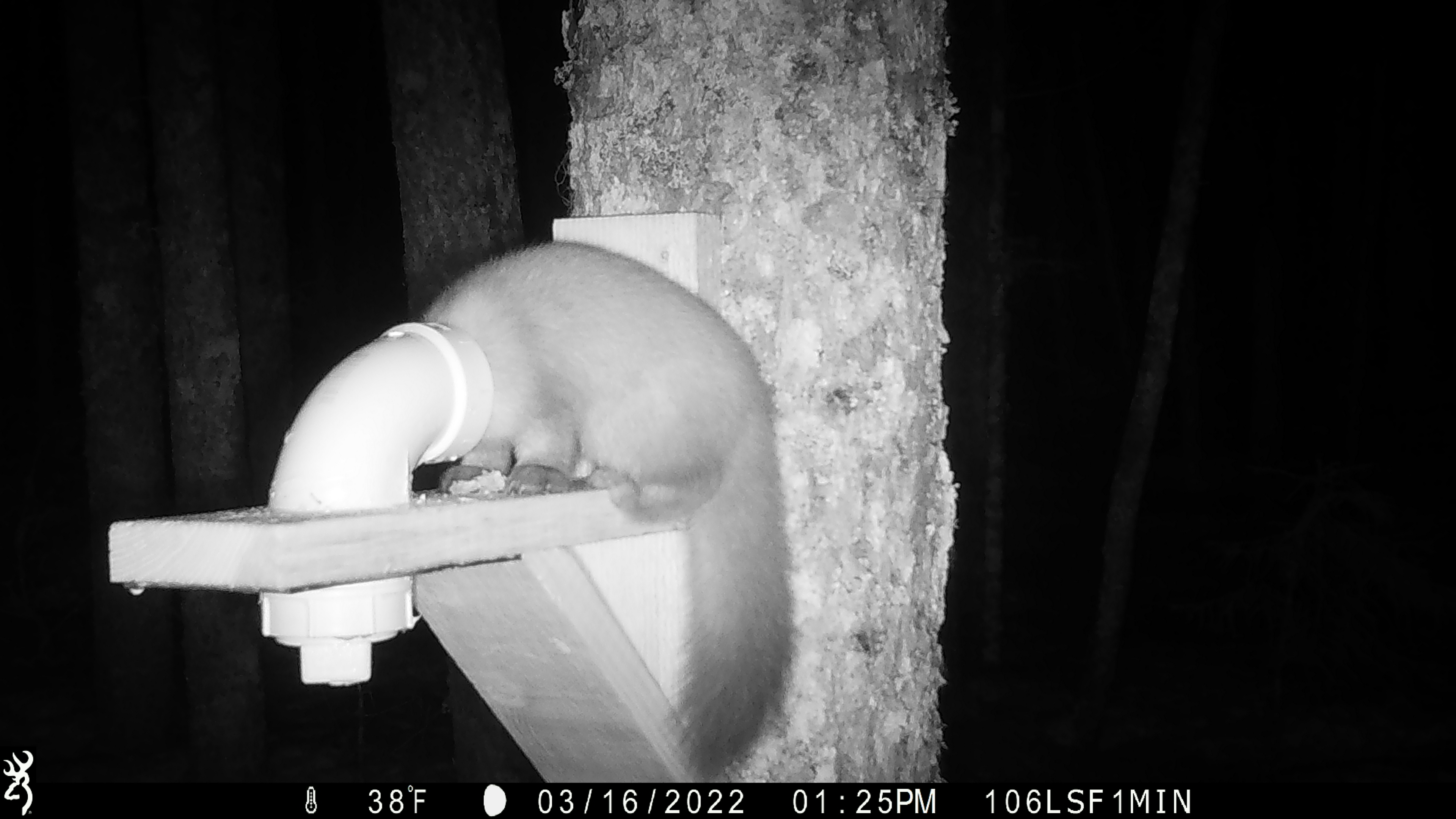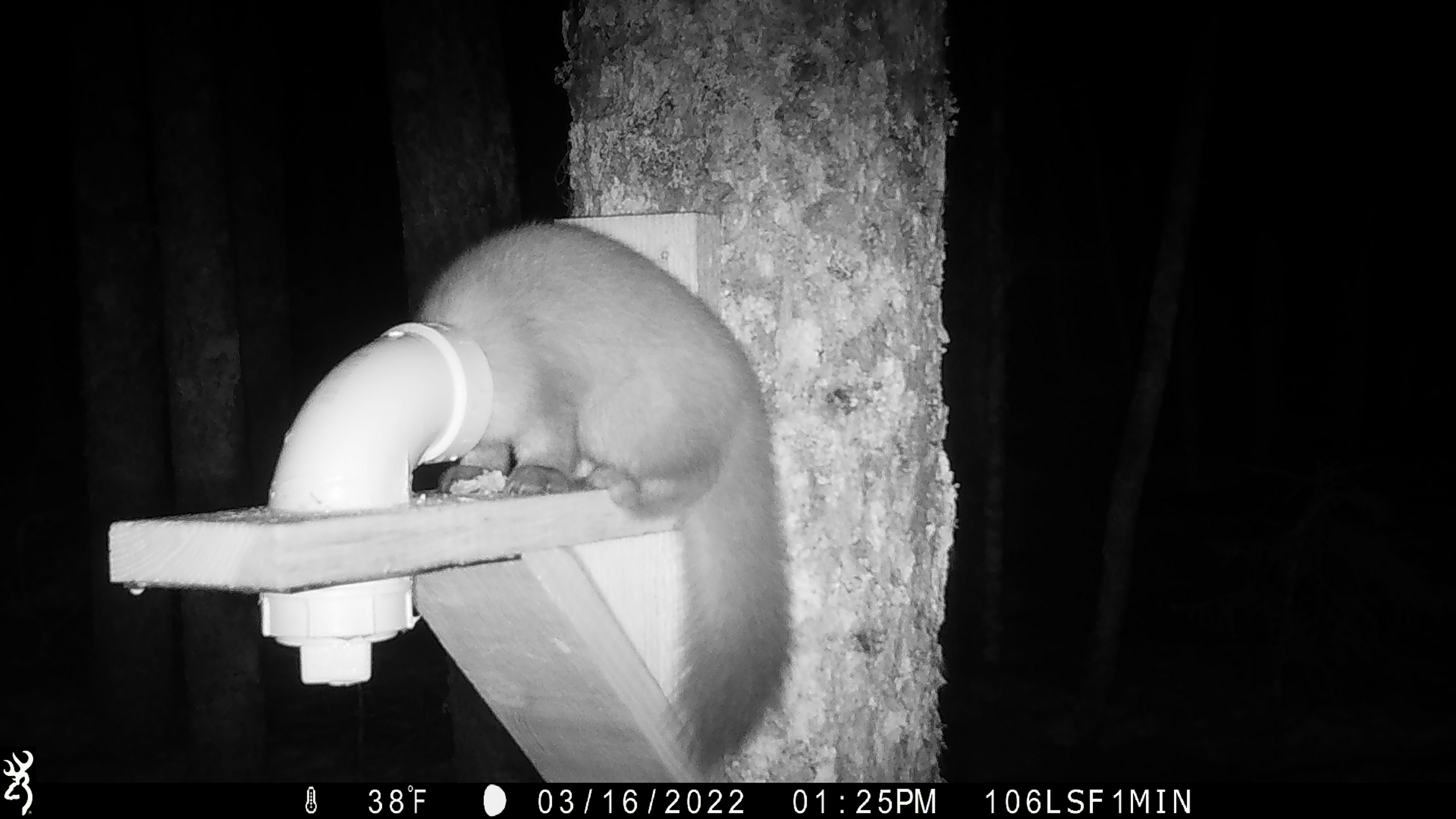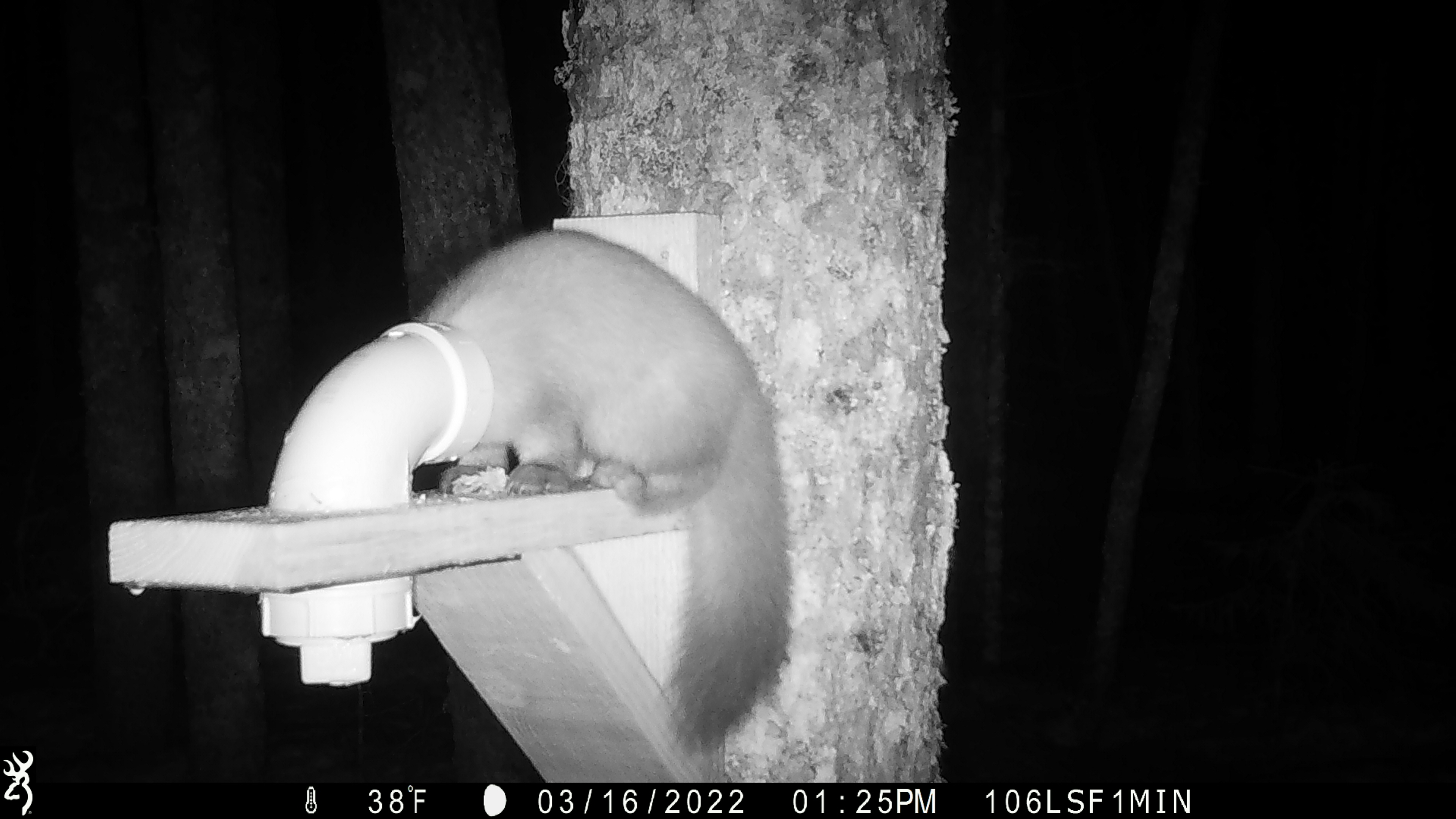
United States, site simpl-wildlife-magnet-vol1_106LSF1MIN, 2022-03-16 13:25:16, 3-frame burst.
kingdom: Animalia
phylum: Chordata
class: Mammalia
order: Carnivora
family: Mustelidae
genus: Martes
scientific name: Martes americana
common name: american marten